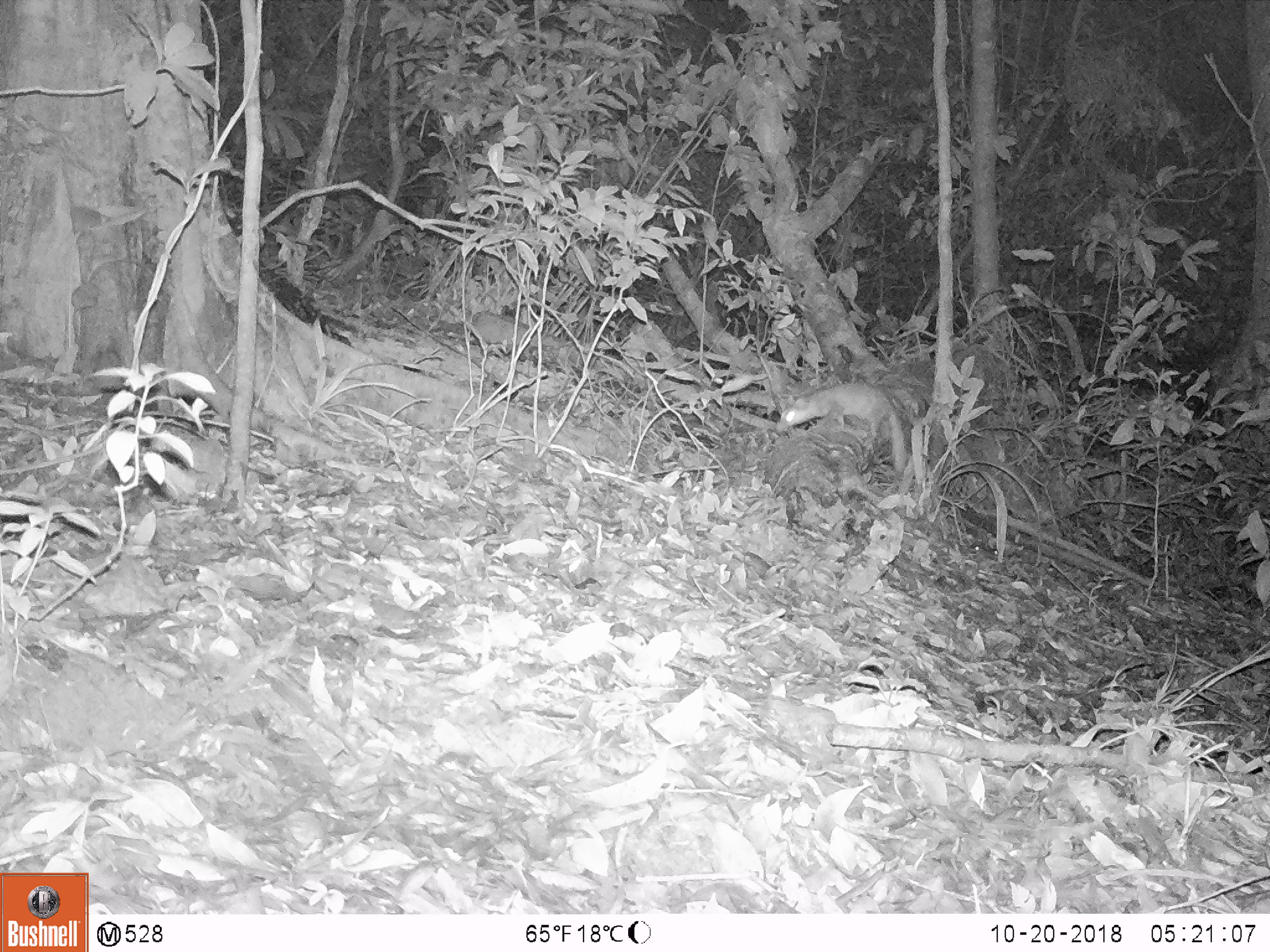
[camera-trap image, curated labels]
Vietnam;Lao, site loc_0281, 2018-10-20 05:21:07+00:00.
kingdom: Animalia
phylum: Chordata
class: Mammalia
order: Carnivora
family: Mustelidae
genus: Melogale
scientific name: Melogale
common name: ferret badger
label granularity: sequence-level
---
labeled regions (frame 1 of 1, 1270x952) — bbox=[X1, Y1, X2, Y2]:
ferret badger: bbox=[776, 384, 905, 471]